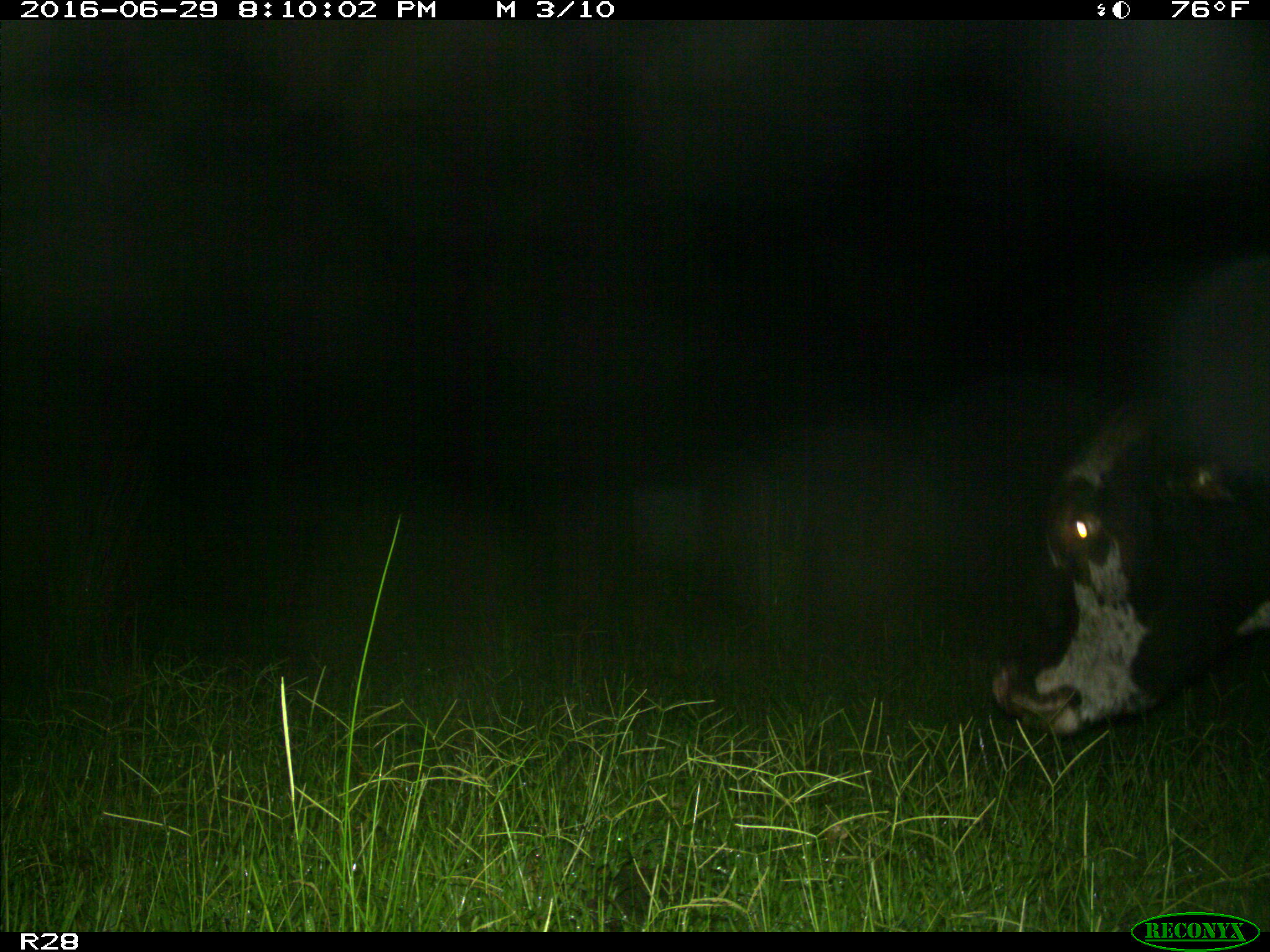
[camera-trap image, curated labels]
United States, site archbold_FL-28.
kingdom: Animalia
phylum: Chordata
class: Mammalia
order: Artiodactyla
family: Bovidae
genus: Bos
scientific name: Bos taurus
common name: domestic cow